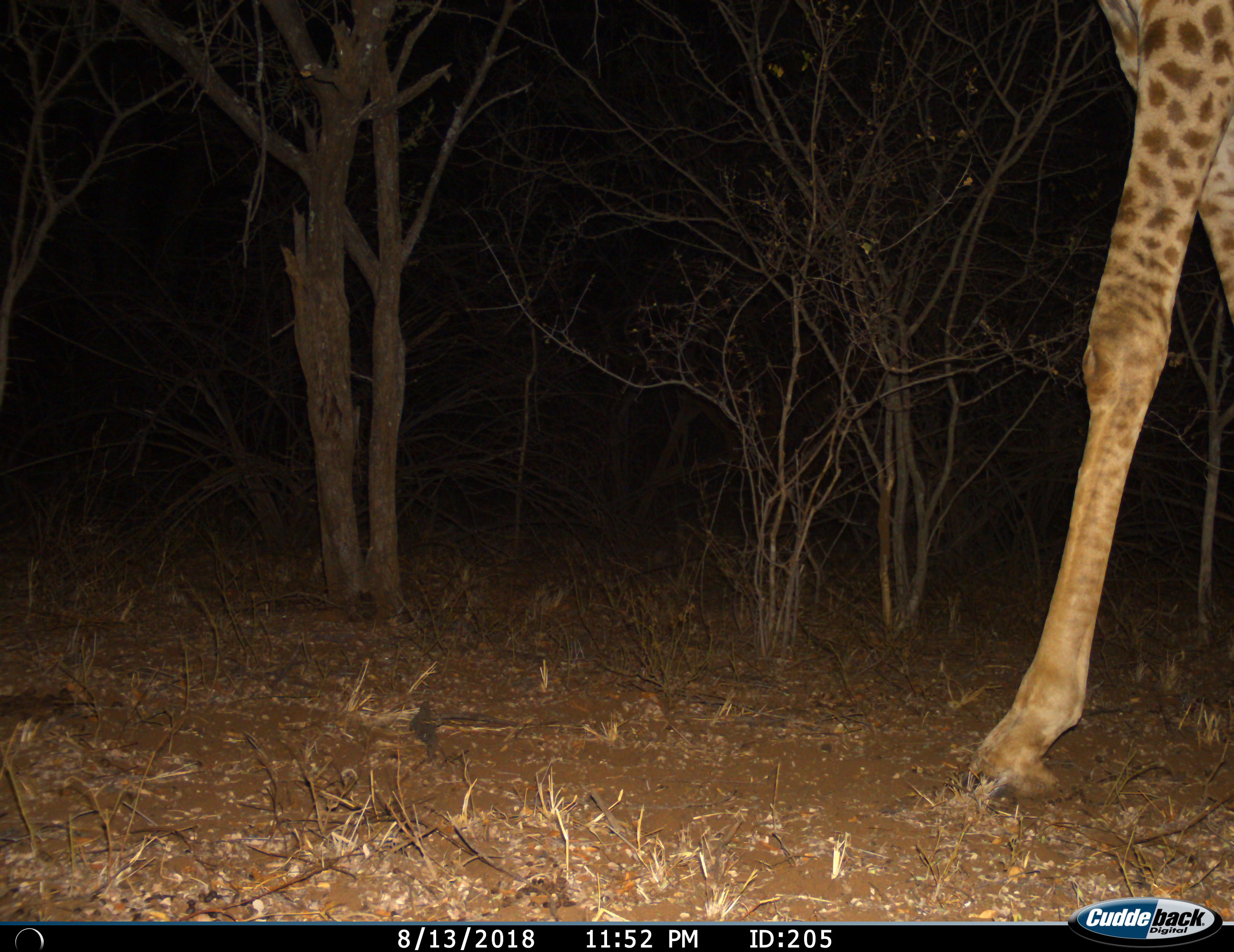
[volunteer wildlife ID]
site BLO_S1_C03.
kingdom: Animalia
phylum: Chordata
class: Mammalia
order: Artiodactyla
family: Giraffidae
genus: Giraffa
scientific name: Giraffa camelopardalis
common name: giraffe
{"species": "giraffe (Giraffa camelopardalis)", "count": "1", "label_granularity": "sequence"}